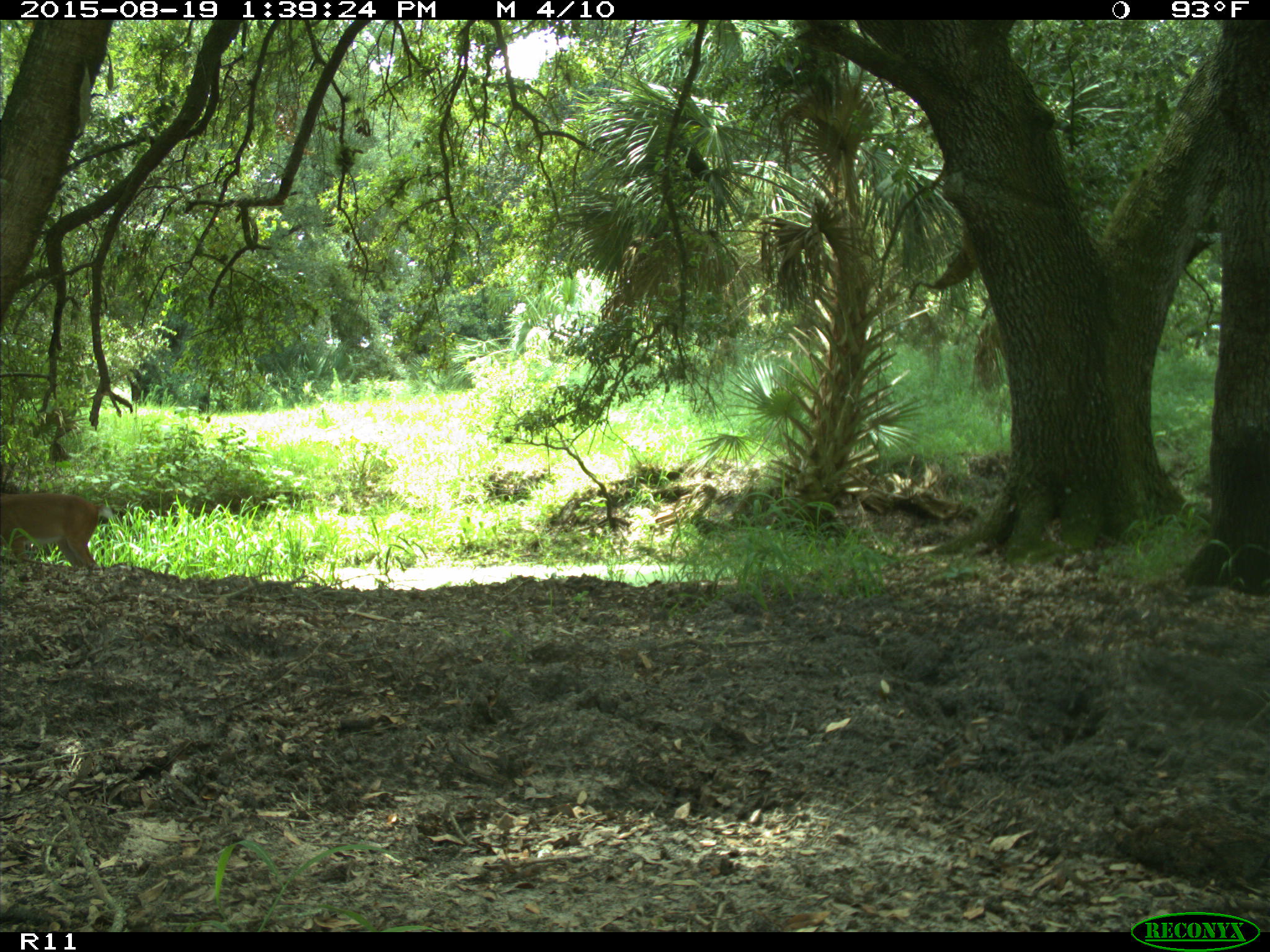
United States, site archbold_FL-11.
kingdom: Animalia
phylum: Chordata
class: Mammalia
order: Artiodactyla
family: Cervidae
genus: Odocoileus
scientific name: Odocoileus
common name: deer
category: unidentified deer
Unidentified deer (deer) (Odocoileus).